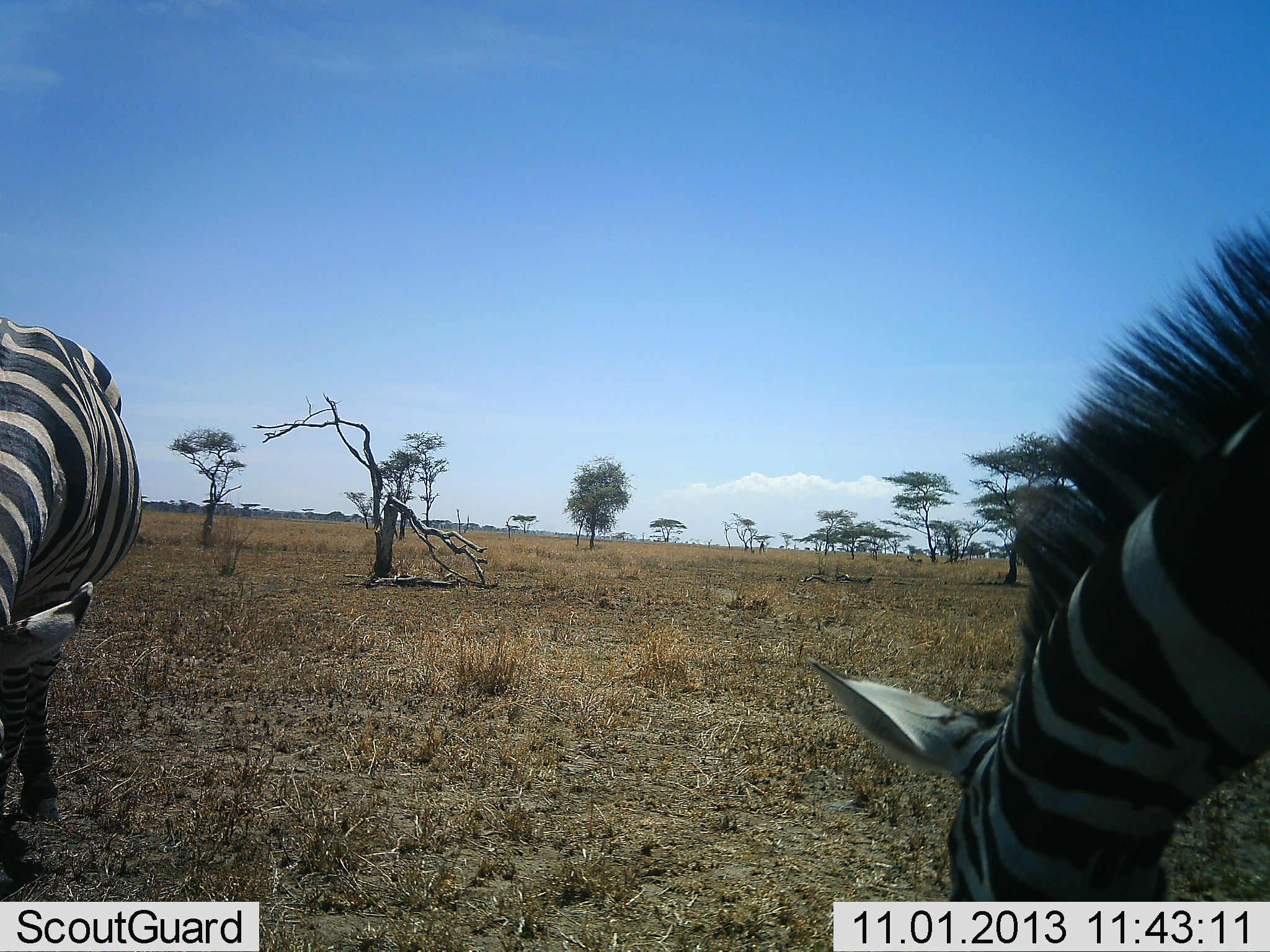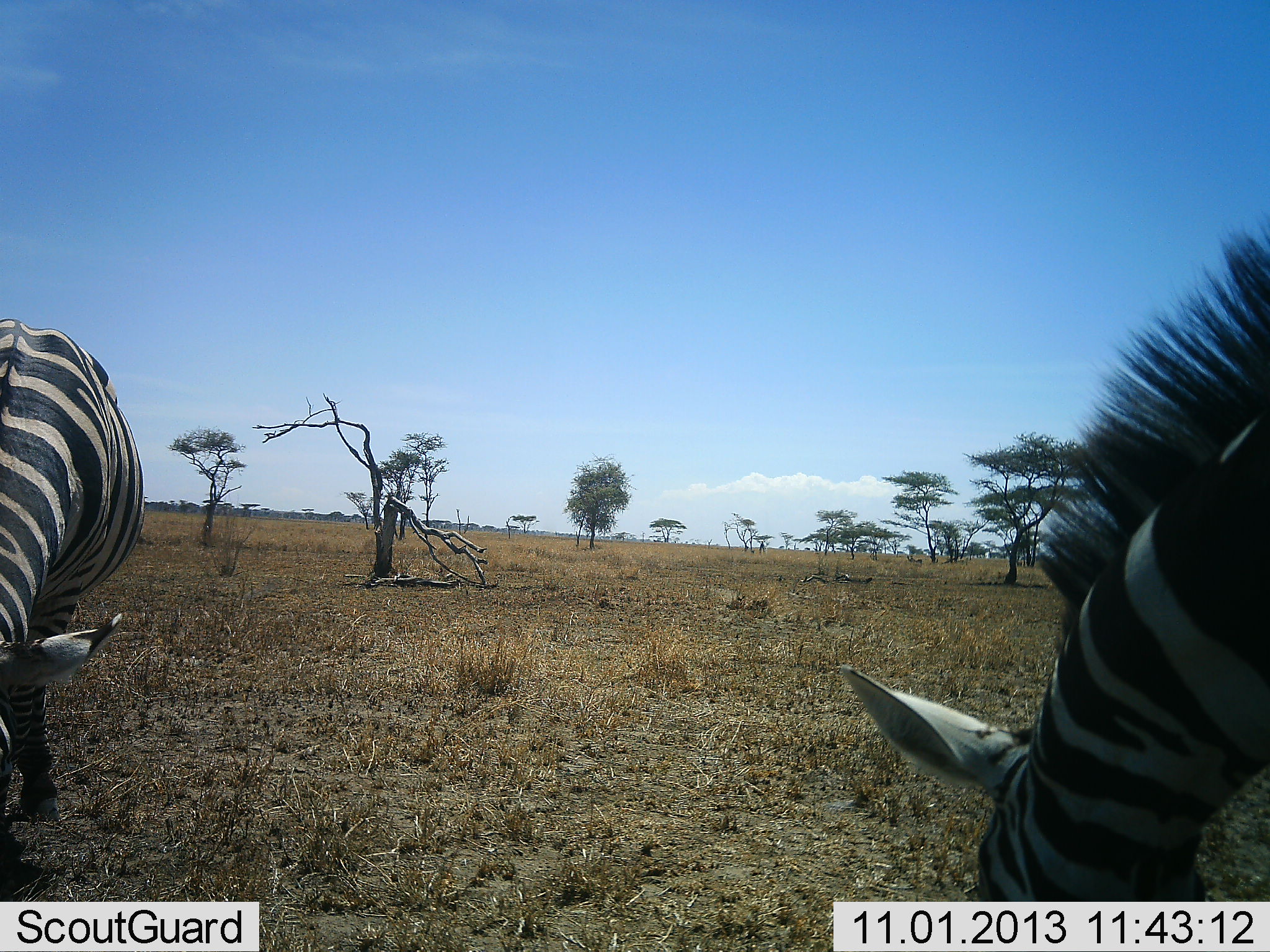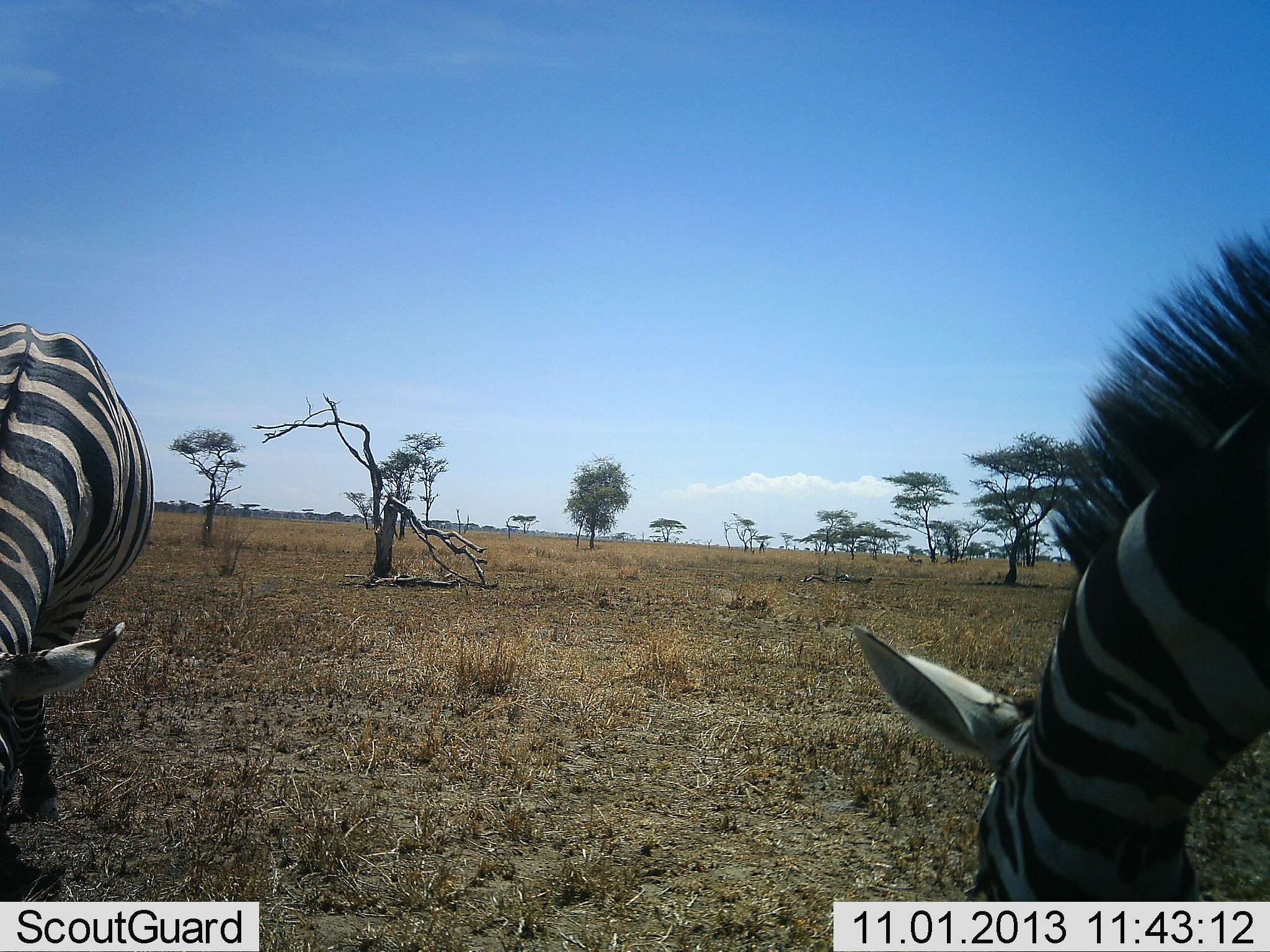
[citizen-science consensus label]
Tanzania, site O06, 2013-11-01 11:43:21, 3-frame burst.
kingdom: Animalia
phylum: Chordata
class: Mammalia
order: Perissodactyla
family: Equidae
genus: Equus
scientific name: Equus quagga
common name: plains zebra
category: zebra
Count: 2.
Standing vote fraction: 40%.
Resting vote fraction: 0%.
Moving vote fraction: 0%.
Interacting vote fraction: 0%.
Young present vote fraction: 0%.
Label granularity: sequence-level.